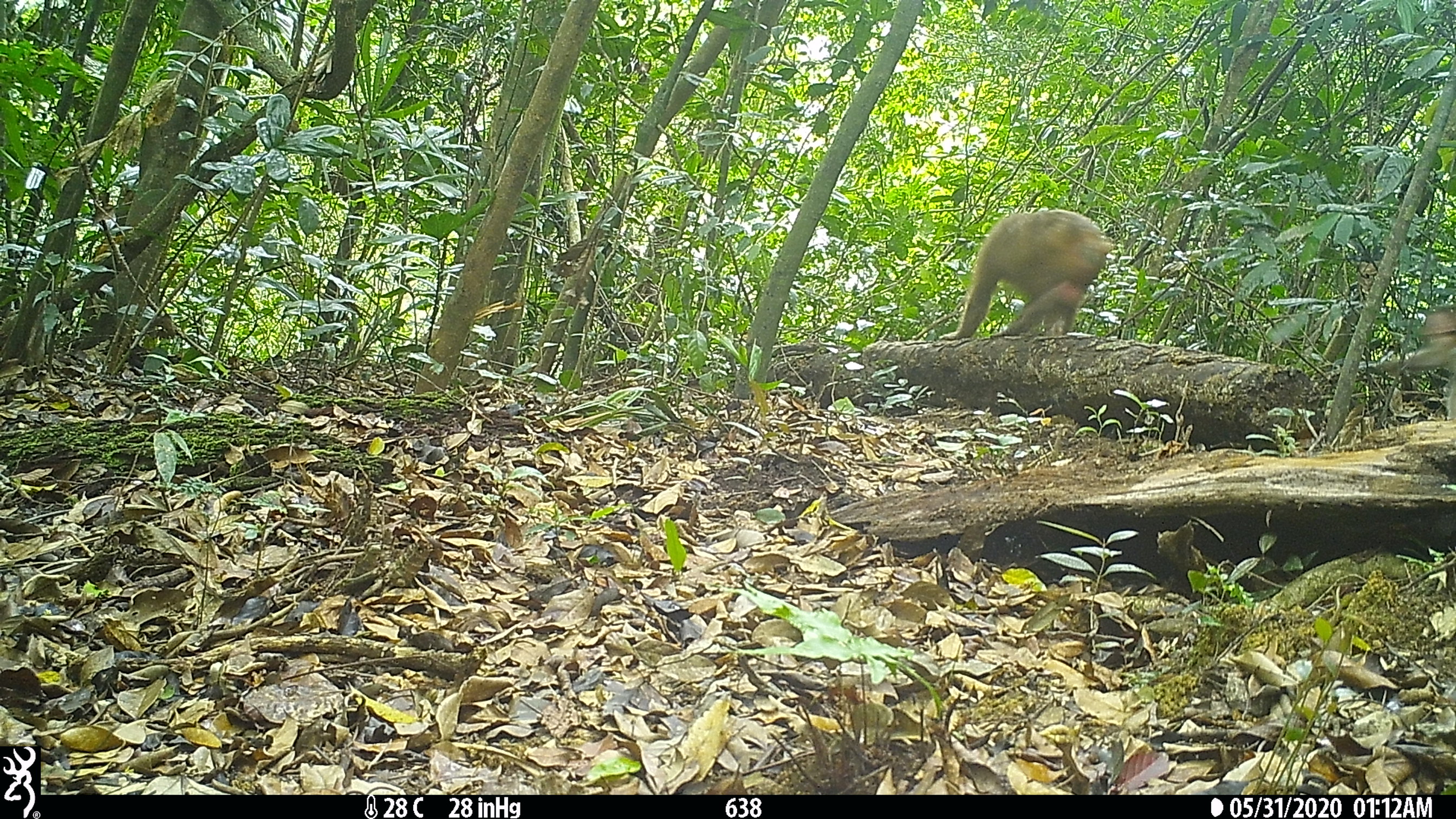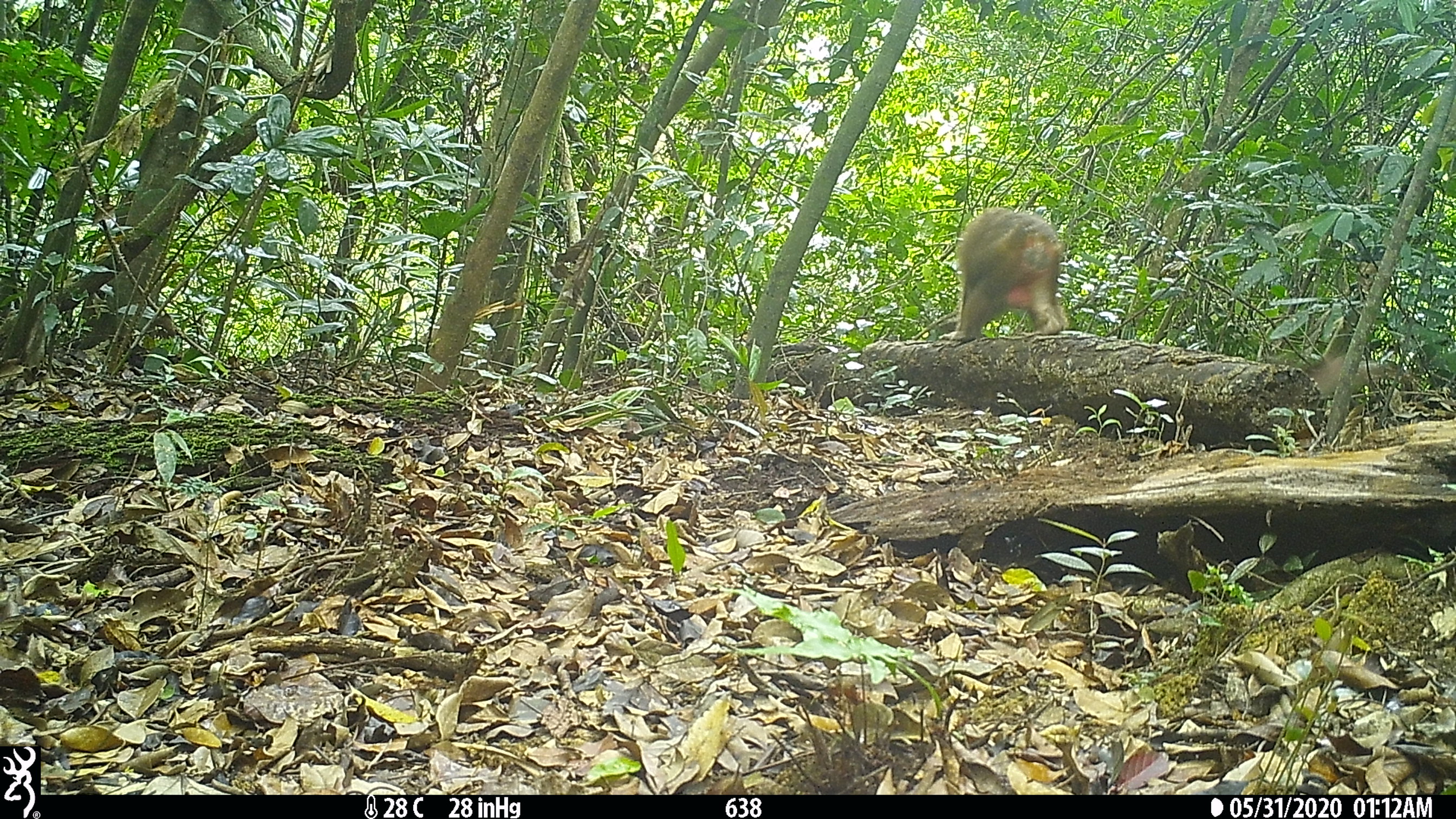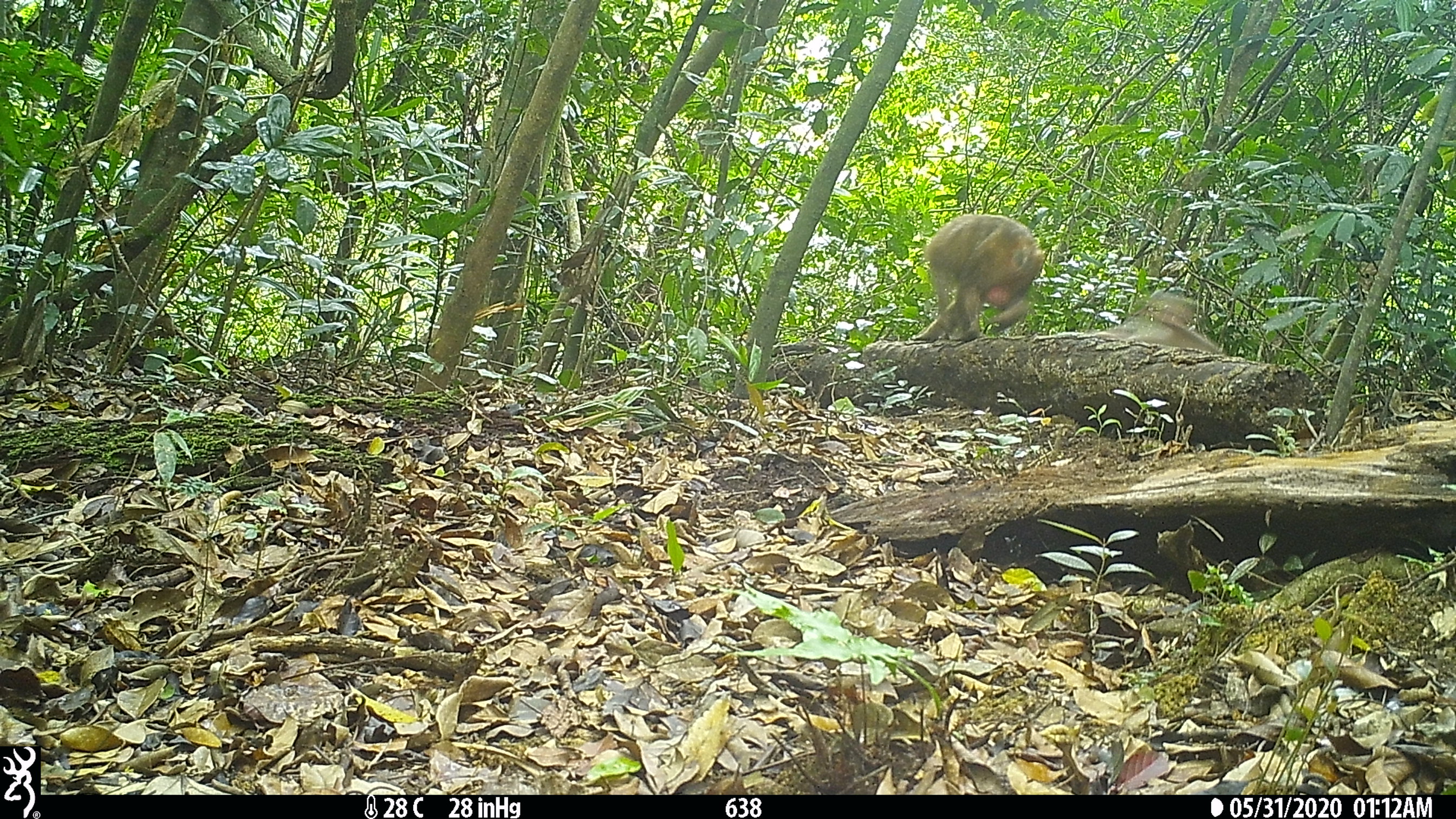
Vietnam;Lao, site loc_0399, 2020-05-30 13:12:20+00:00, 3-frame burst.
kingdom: Animalia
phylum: Chordata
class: Mammalia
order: Primates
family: Cercopithecidae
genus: Macaca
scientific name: Macaca arctoides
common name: stump-tailed macaque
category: stump tailed macaque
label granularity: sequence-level